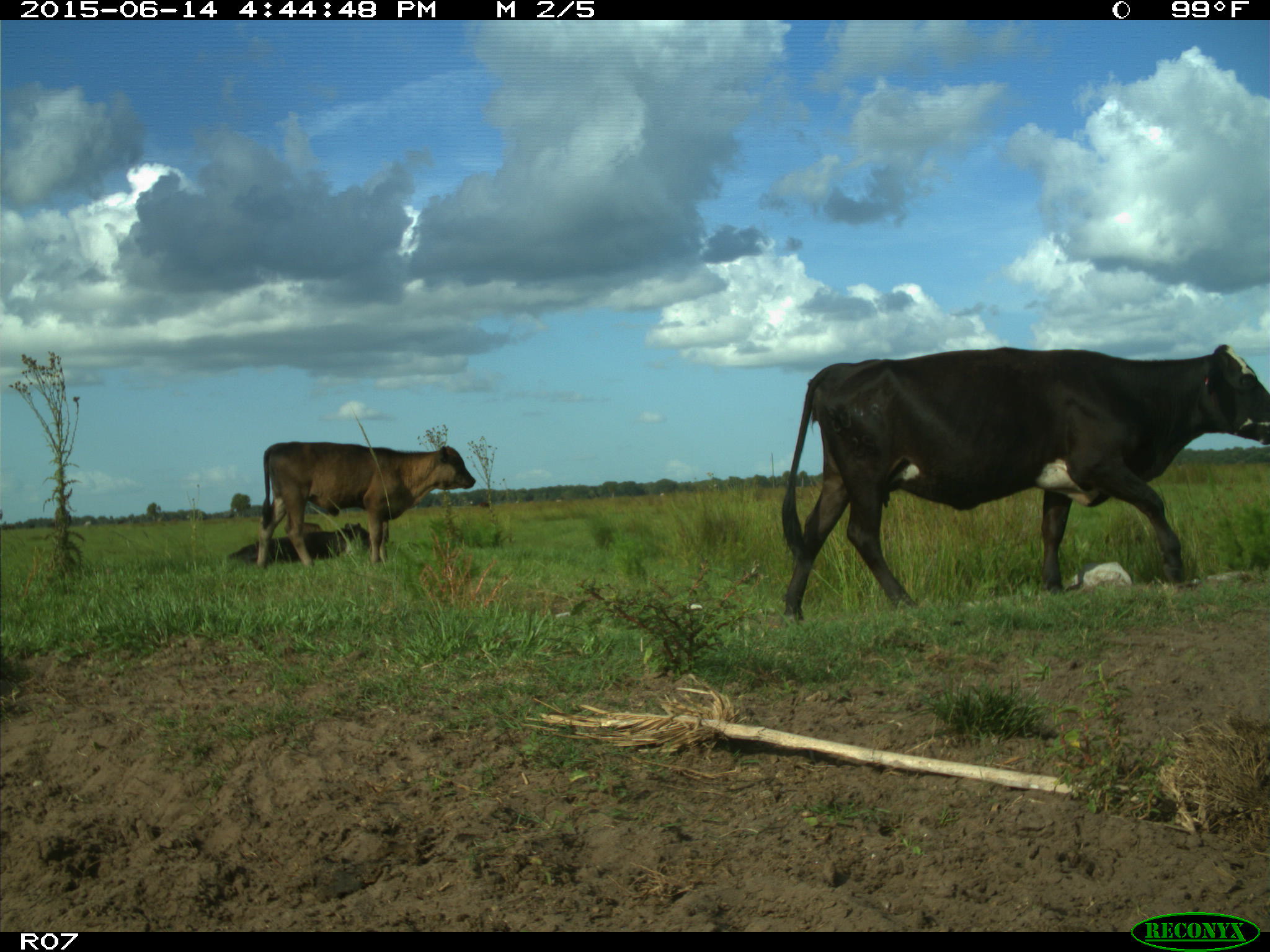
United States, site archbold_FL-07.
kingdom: Animalia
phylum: Chordata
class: Mammalia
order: Artiodactyla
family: Bovidae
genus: Bos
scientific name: Bos taurus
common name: domestic cow